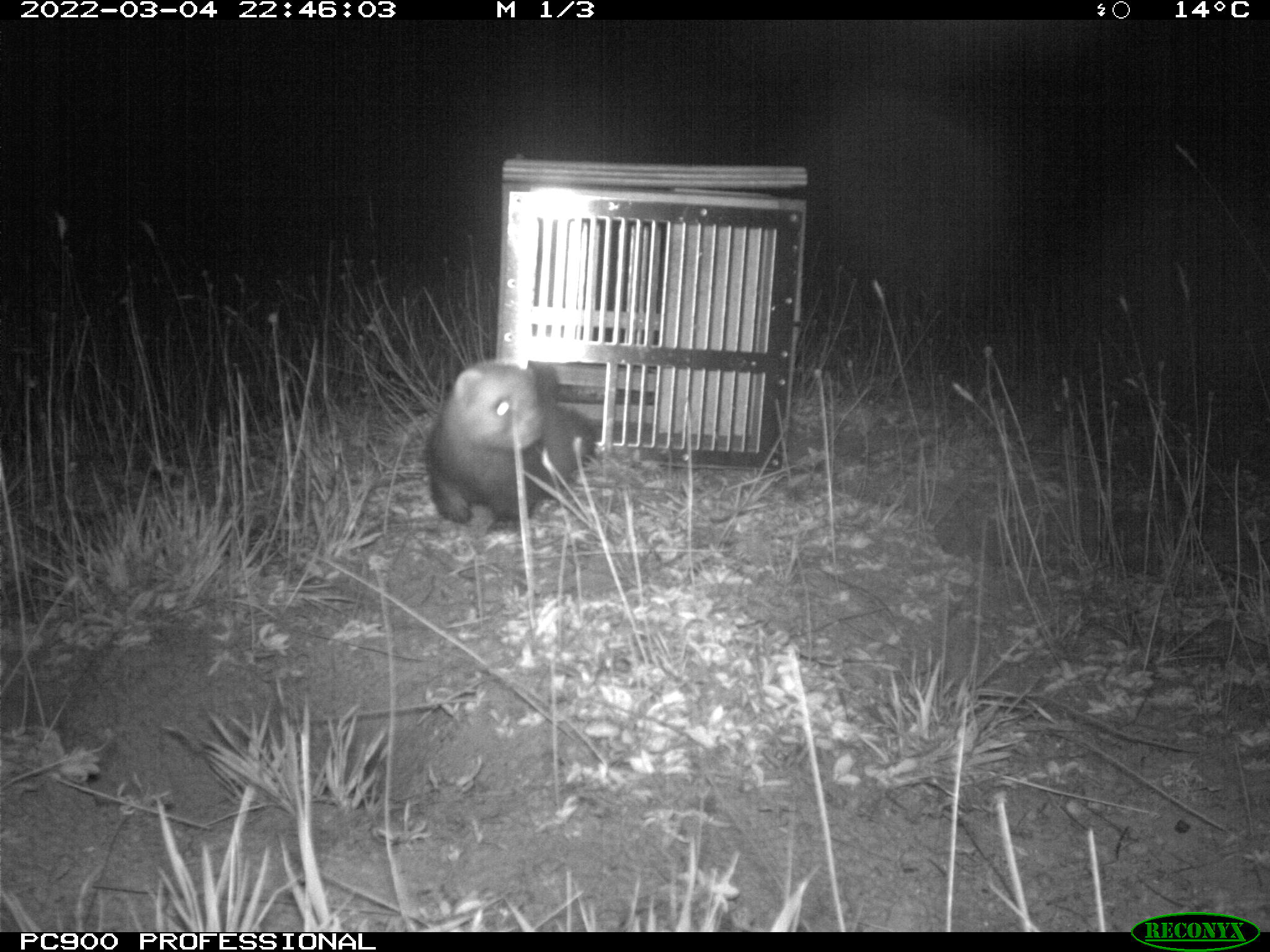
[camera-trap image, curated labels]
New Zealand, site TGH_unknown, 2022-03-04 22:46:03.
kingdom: Animalia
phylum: Chordata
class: Mammalia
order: Carnivora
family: Mustelidae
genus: Mustela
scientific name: Mustela furo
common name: ferret